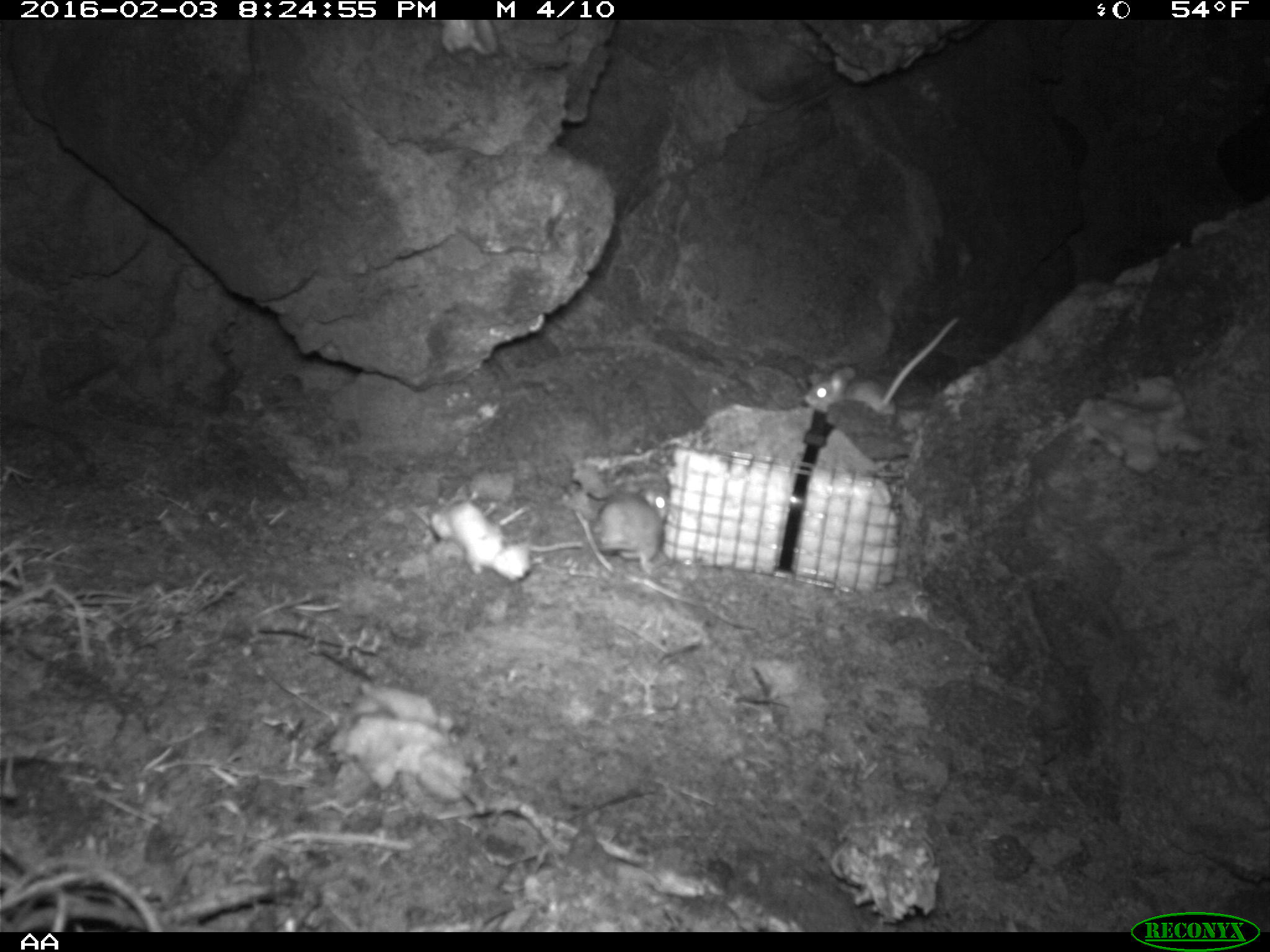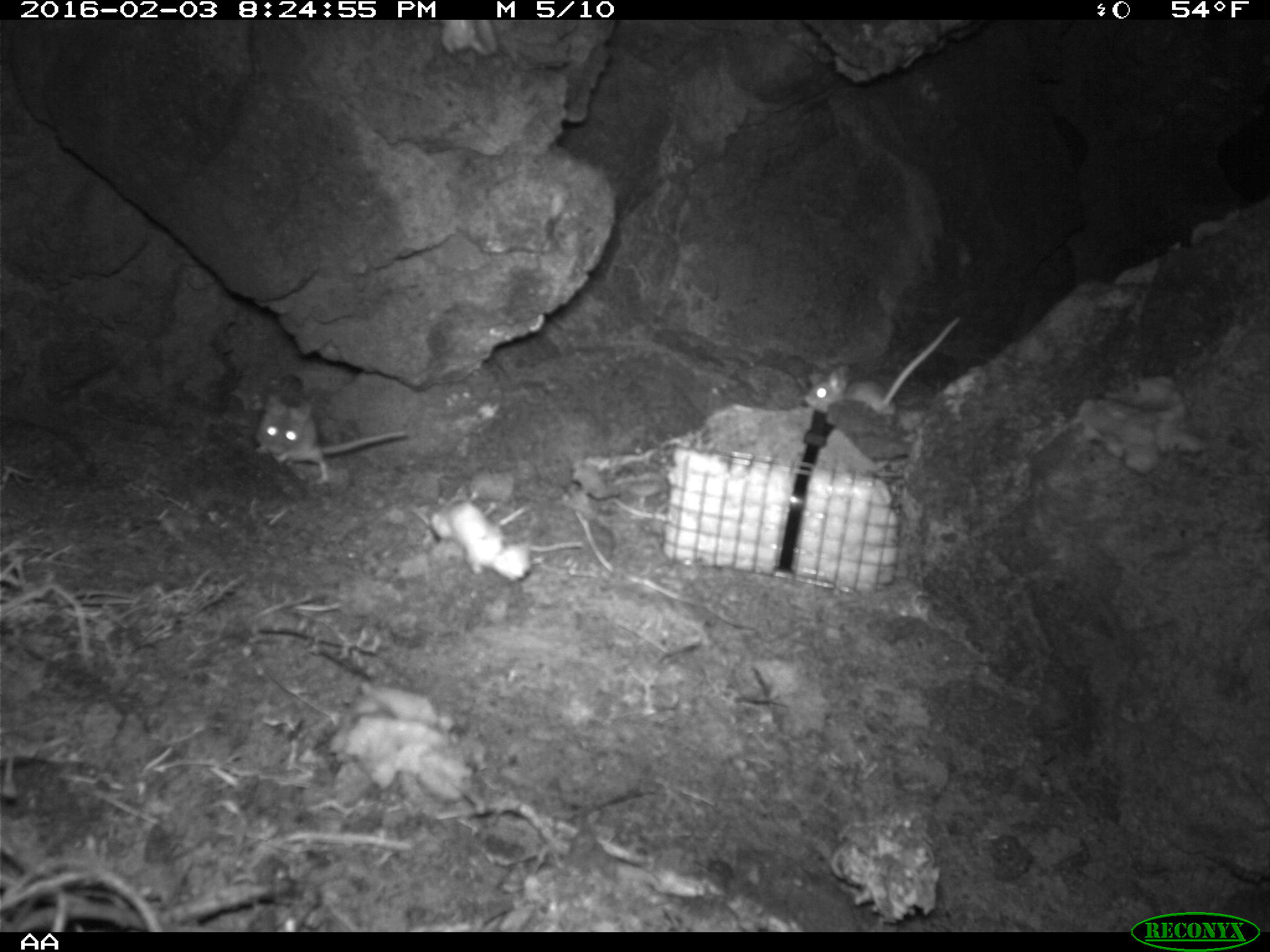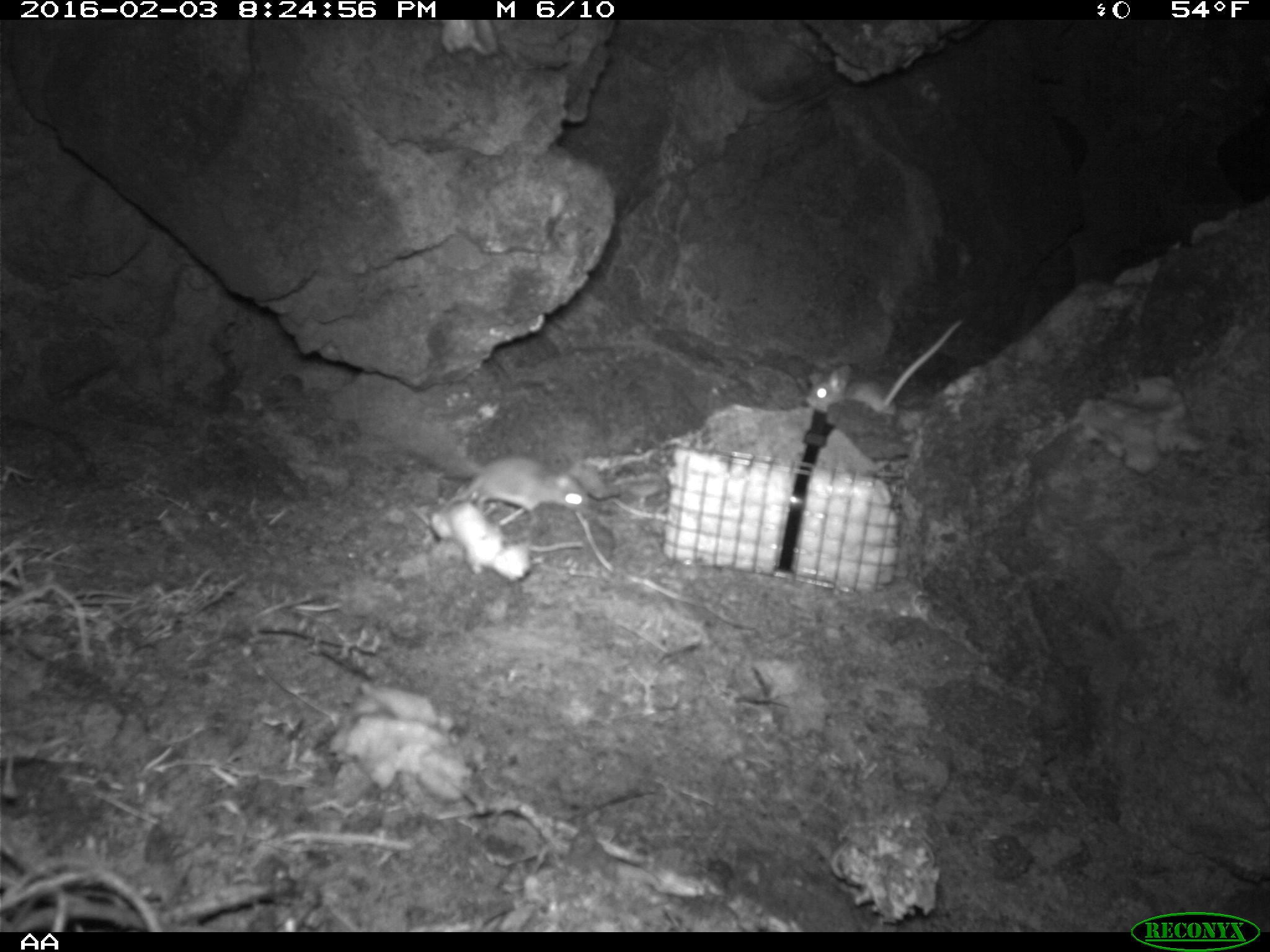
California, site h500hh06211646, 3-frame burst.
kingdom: Animalia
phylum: Chordata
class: Mammalia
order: Rodentia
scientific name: Rodentia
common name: rodent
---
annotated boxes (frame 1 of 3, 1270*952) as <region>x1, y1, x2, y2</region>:
rodent: <region>803, 316, 959, 415</region>; <region>529, 487, 667, 574</region>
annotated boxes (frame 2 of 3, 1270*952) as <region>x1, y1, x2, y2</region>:
rodent: <region>803, 315, 962, 421</region>; <region>254, 390, 409, 484</region>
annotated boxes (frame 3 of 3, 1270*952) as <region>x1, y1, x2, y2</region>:
rodent: <region>416, 423, 590, 518</region>; <region>806, 317, 962, 415</region>